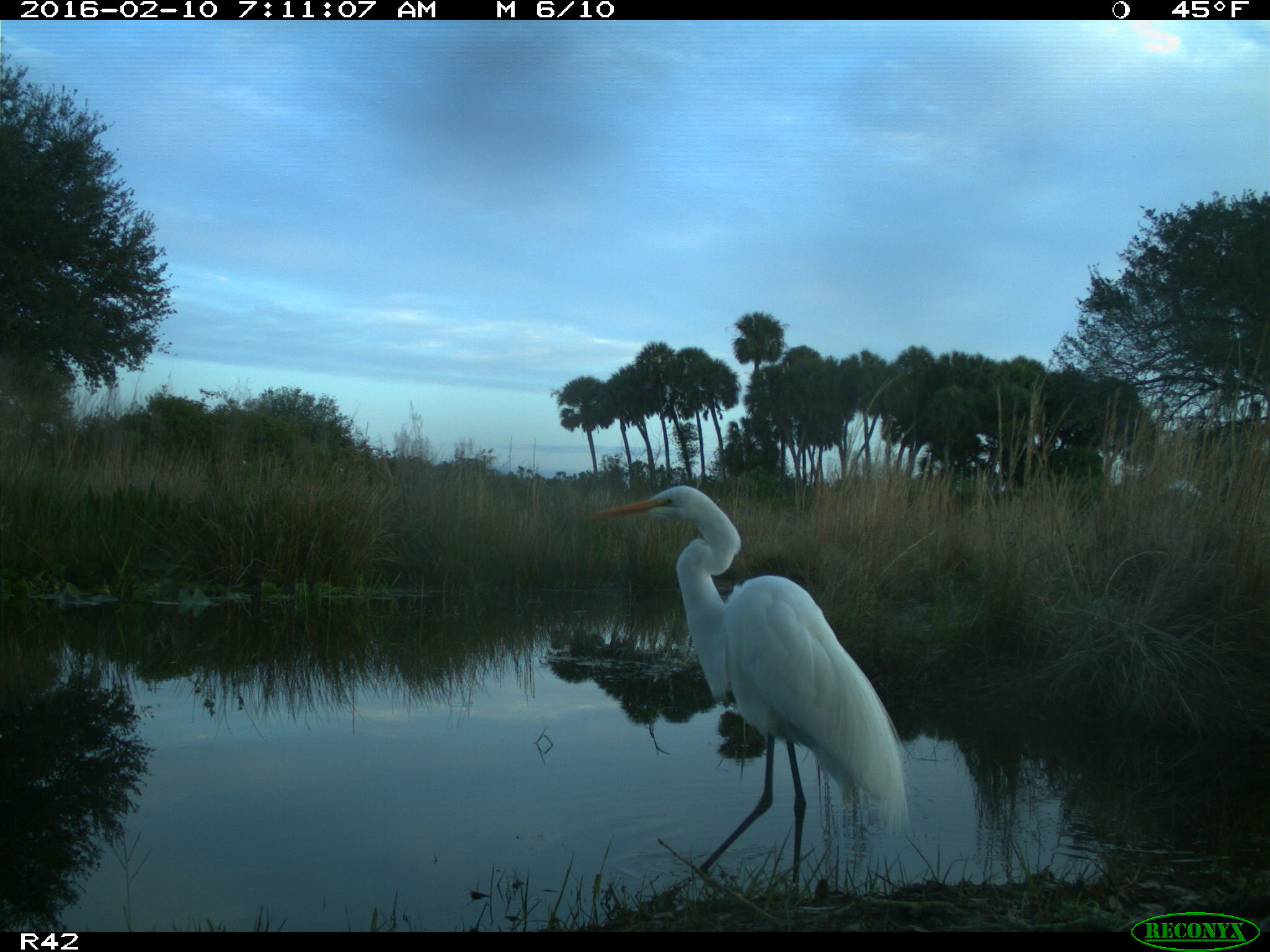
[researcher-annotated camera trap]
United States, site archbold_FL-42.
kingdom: Animalia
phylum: Chordata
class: Aves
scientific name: Aves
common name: birds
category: unidentified bird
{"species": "unidentified bird (birds) (Aves)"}